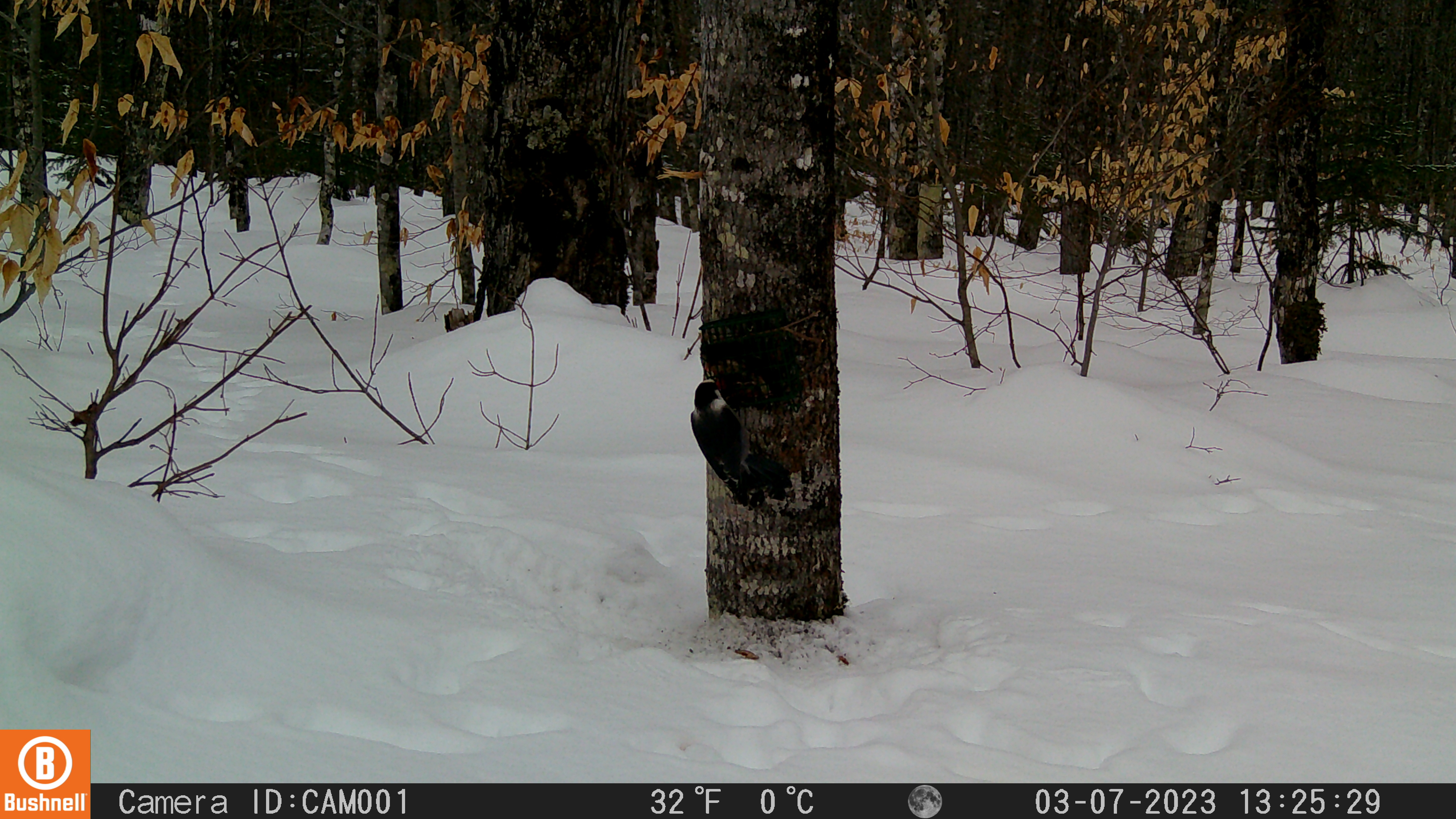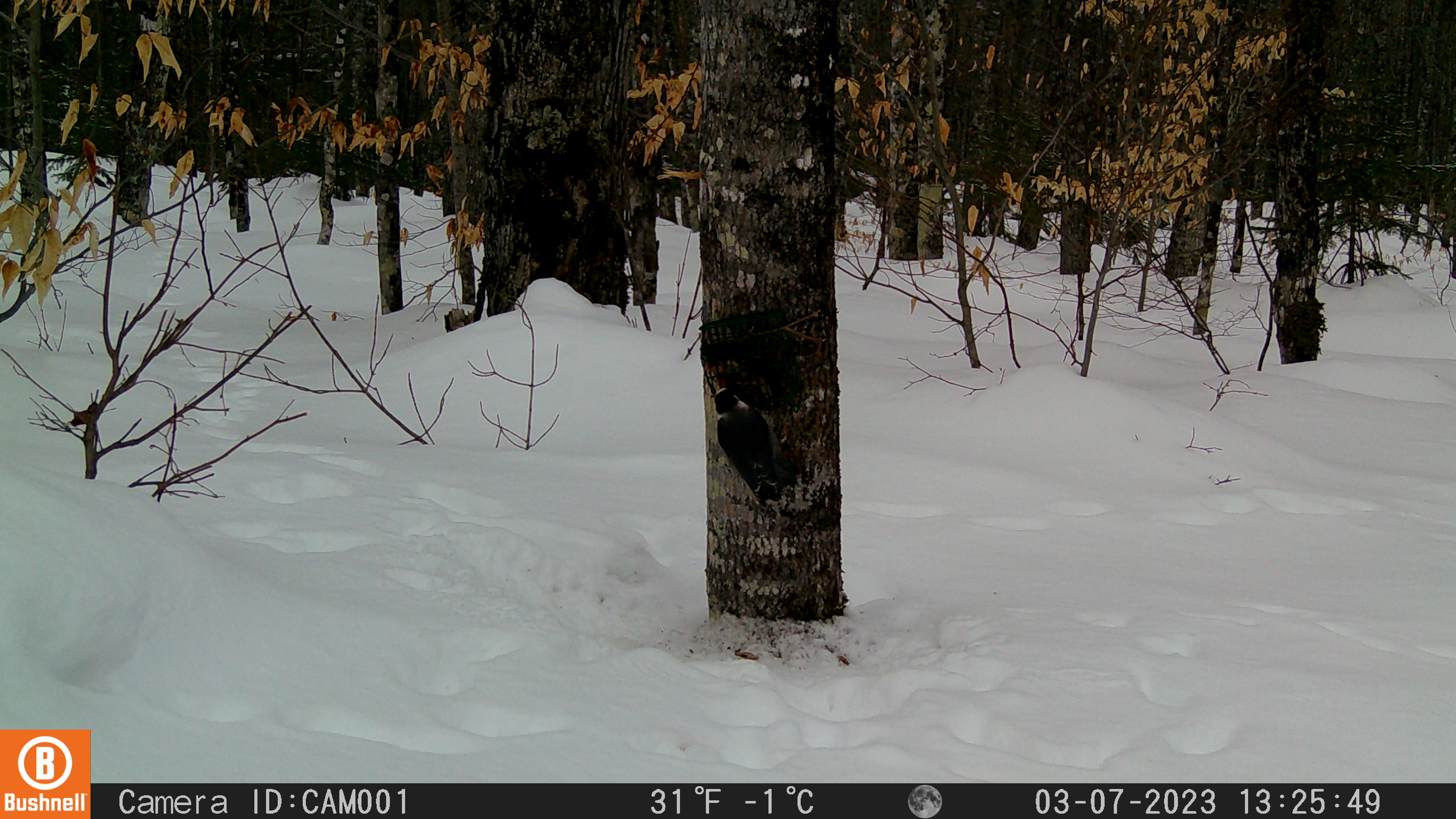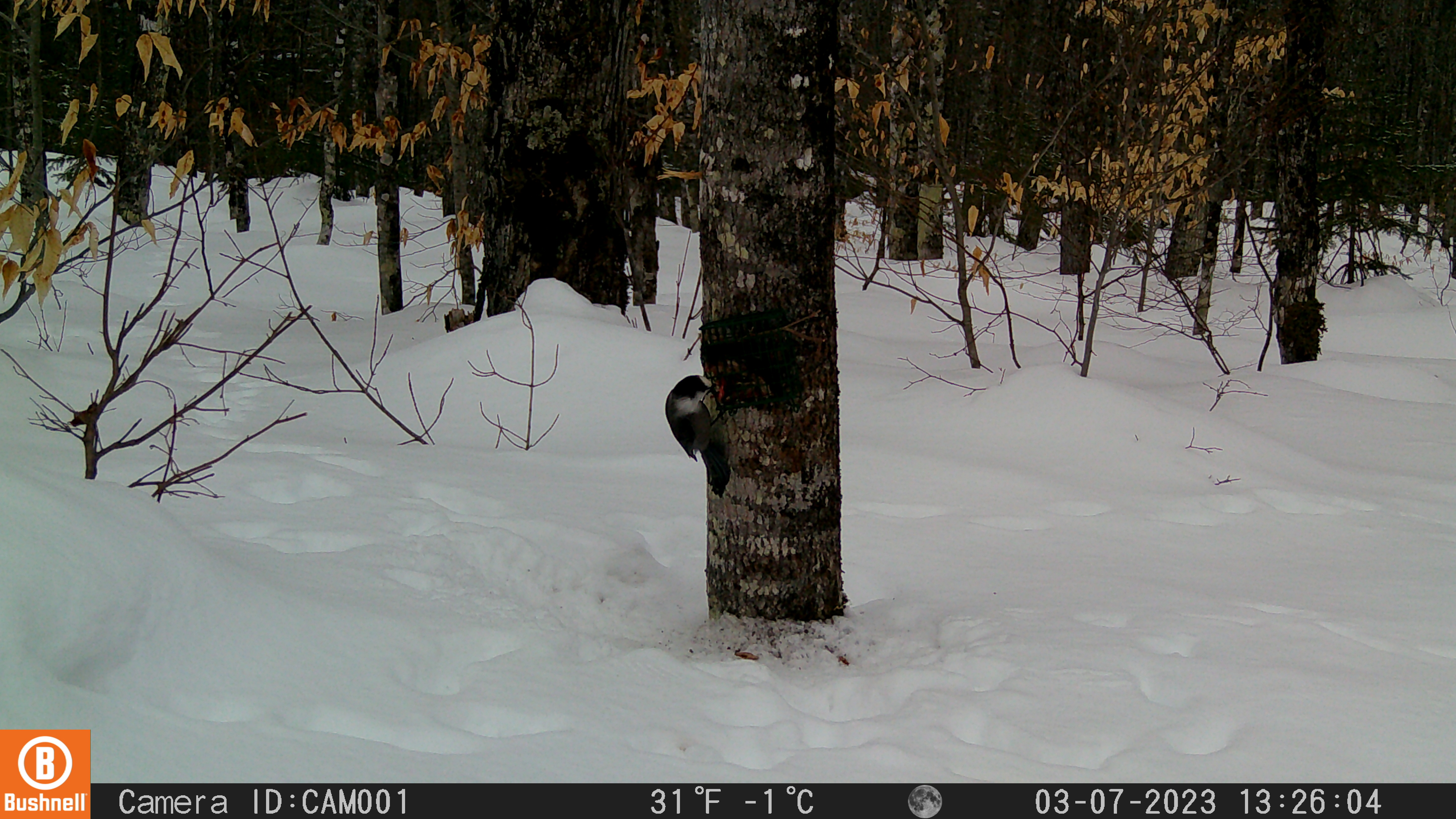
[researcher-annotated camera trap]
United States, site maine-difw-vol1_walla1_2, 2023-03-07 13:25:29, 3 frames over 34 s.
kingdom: Animalia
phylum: Chordata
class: Aves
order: Passeriformes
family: Corvidae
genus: Perisoreus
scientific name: Perisoreus canadensis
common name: canada jay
Canada jay (Perisoreus canadensis).